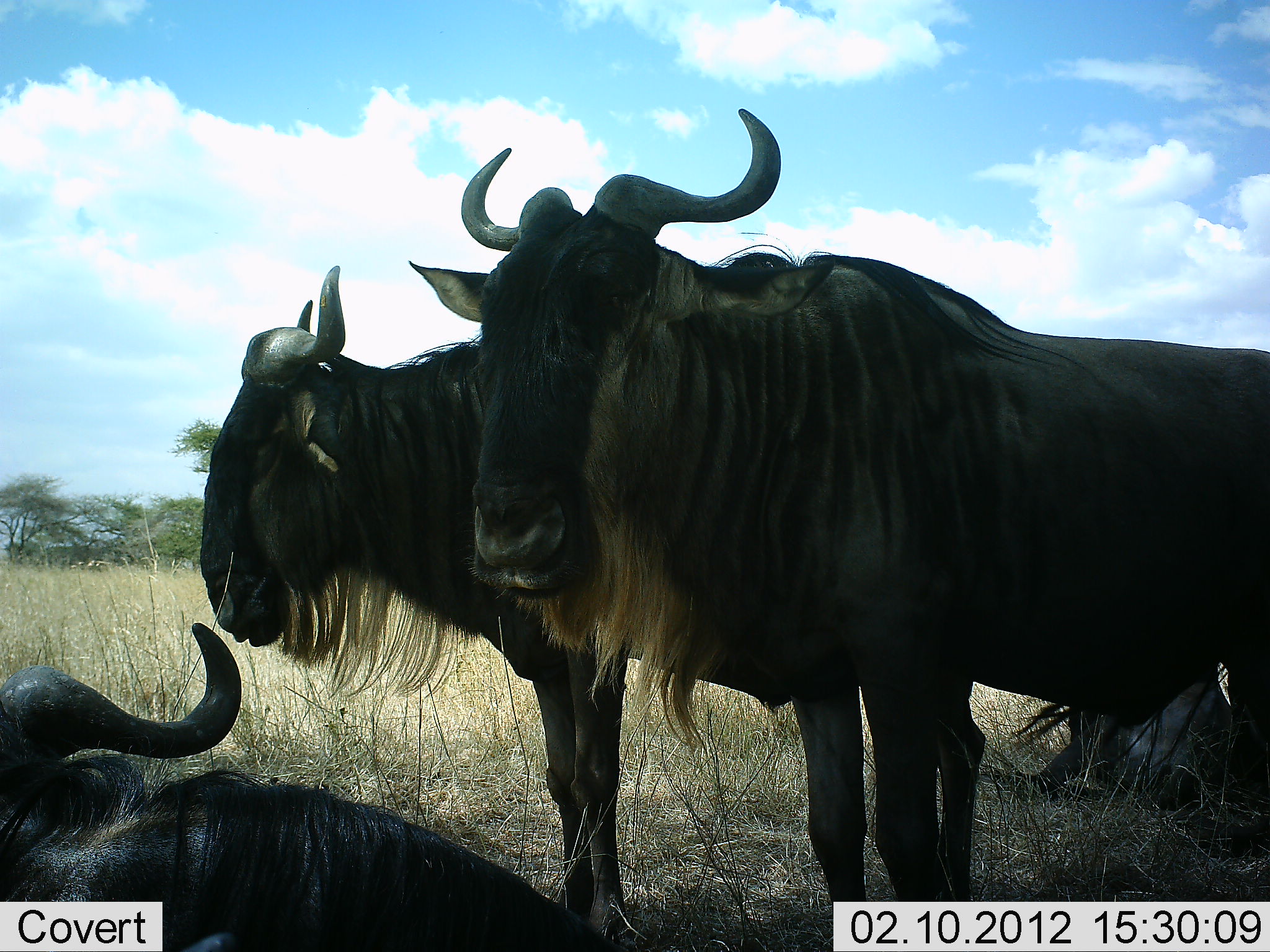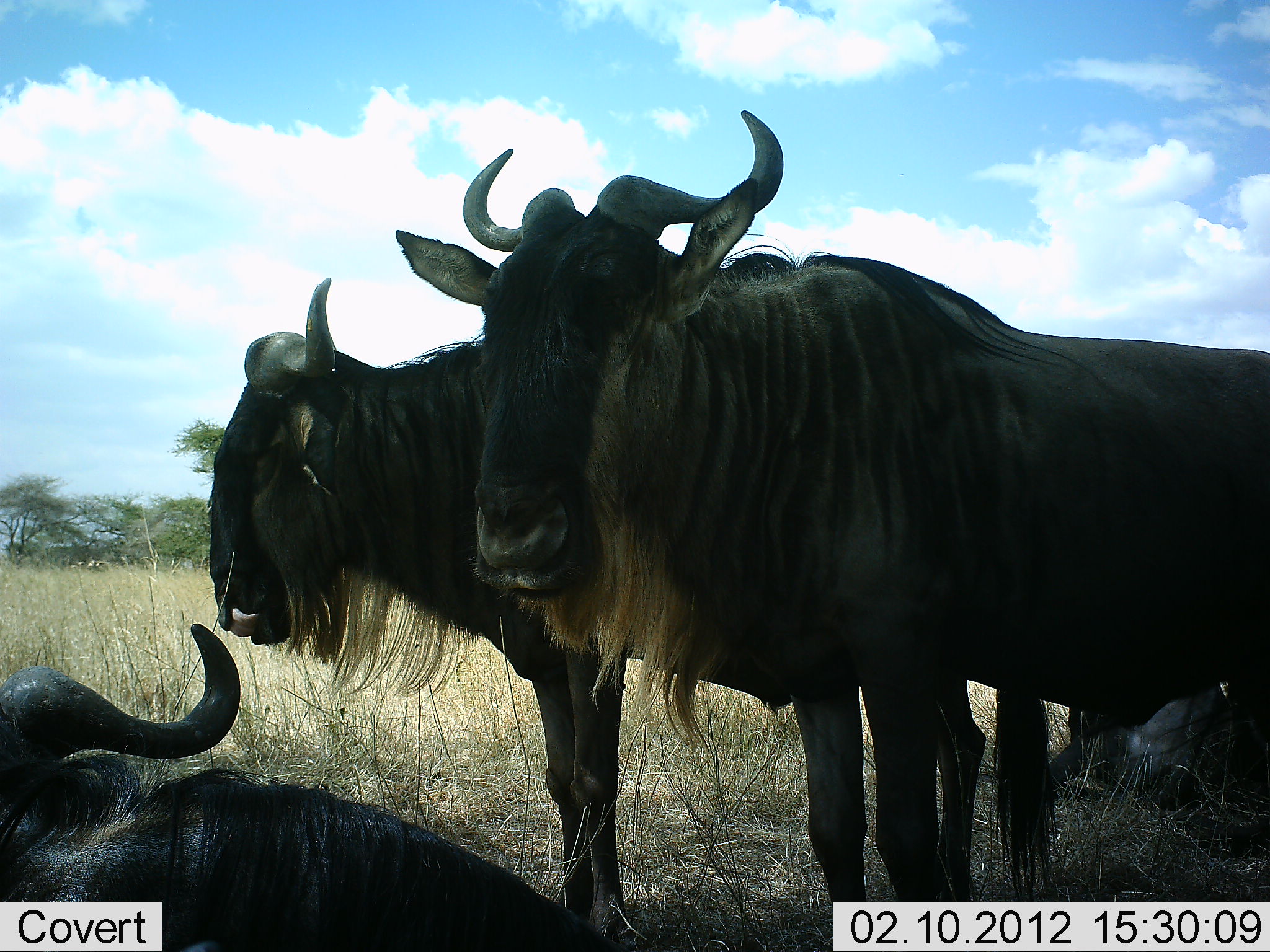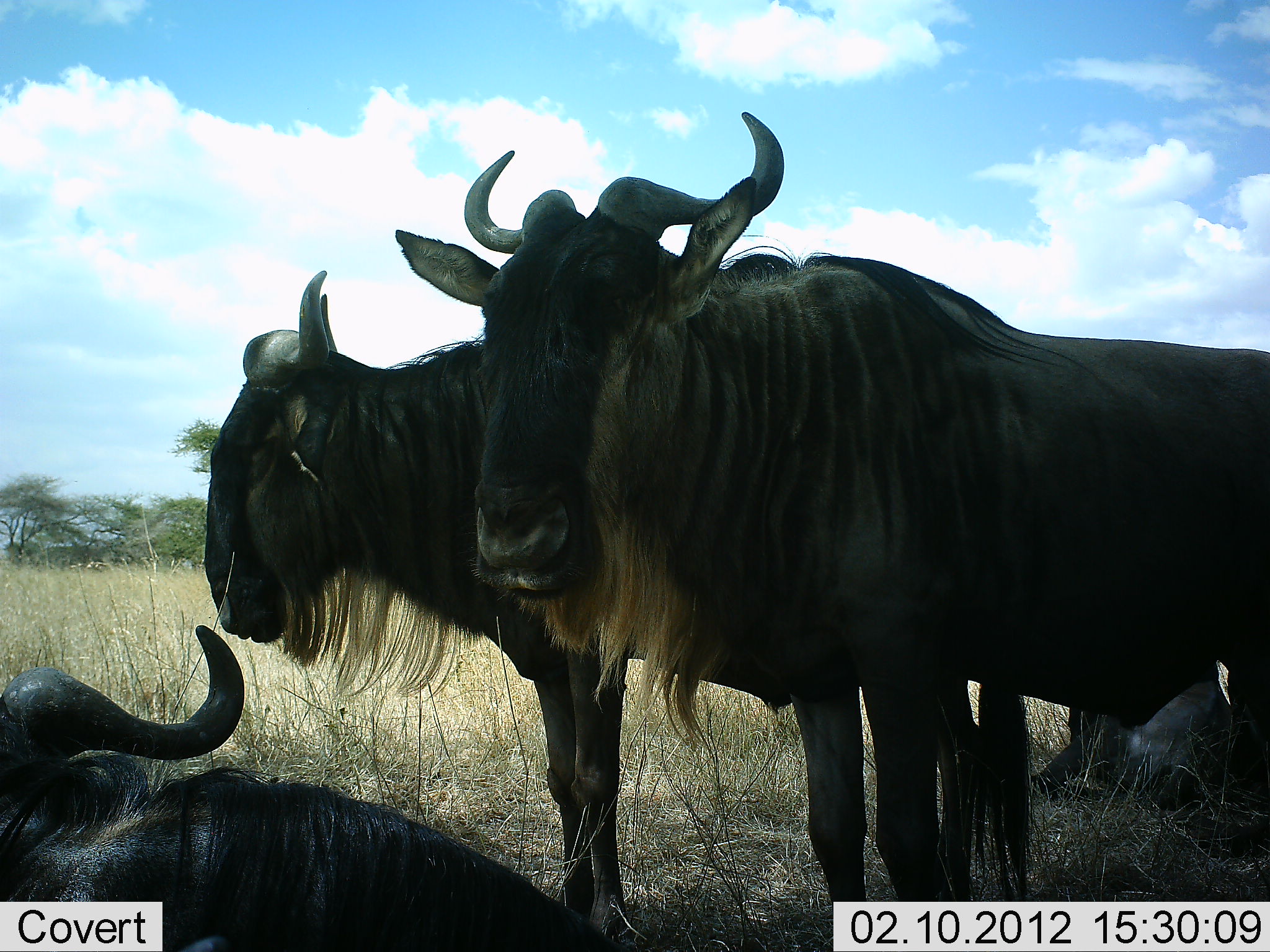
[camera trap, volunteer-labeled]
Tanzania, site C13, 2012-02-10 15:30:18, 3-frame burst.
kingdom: Animalia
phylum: Chordata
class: Mammalia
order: Artiodactyla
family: Bovidae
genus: Connochaetes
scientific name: Connochaetes taurinus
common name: blue wildebeest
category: wildebeest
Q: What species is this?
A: Wildebeest (blue wildebeest) (Connochaetes taurinus).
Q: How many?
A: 4.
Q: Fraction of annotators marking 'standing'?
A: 88%.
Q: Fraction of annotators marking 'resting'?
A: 94%.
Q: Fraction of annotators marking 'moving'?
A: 0%.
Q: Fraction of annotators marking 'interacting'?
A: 0%.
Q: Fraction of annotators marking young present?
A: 0%.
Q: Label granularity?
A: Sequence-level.